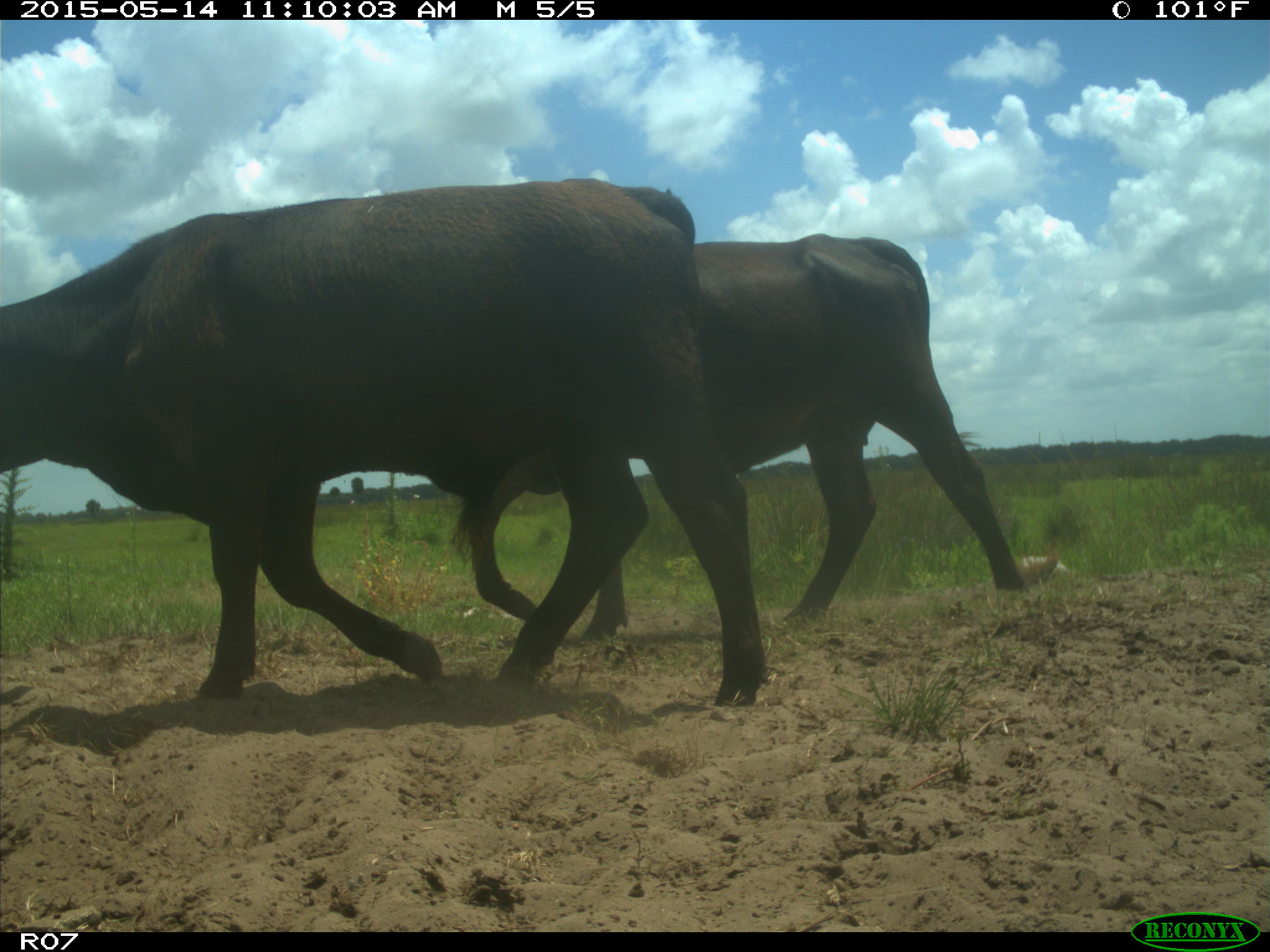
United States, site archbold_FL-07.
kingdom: Animalia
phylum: Chordata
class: Mammalia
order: Artiodactyla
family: Bovidae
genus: Bos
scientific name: Bos taurus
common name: domestic cow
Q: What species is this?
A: Bos taurus (domestic cow).